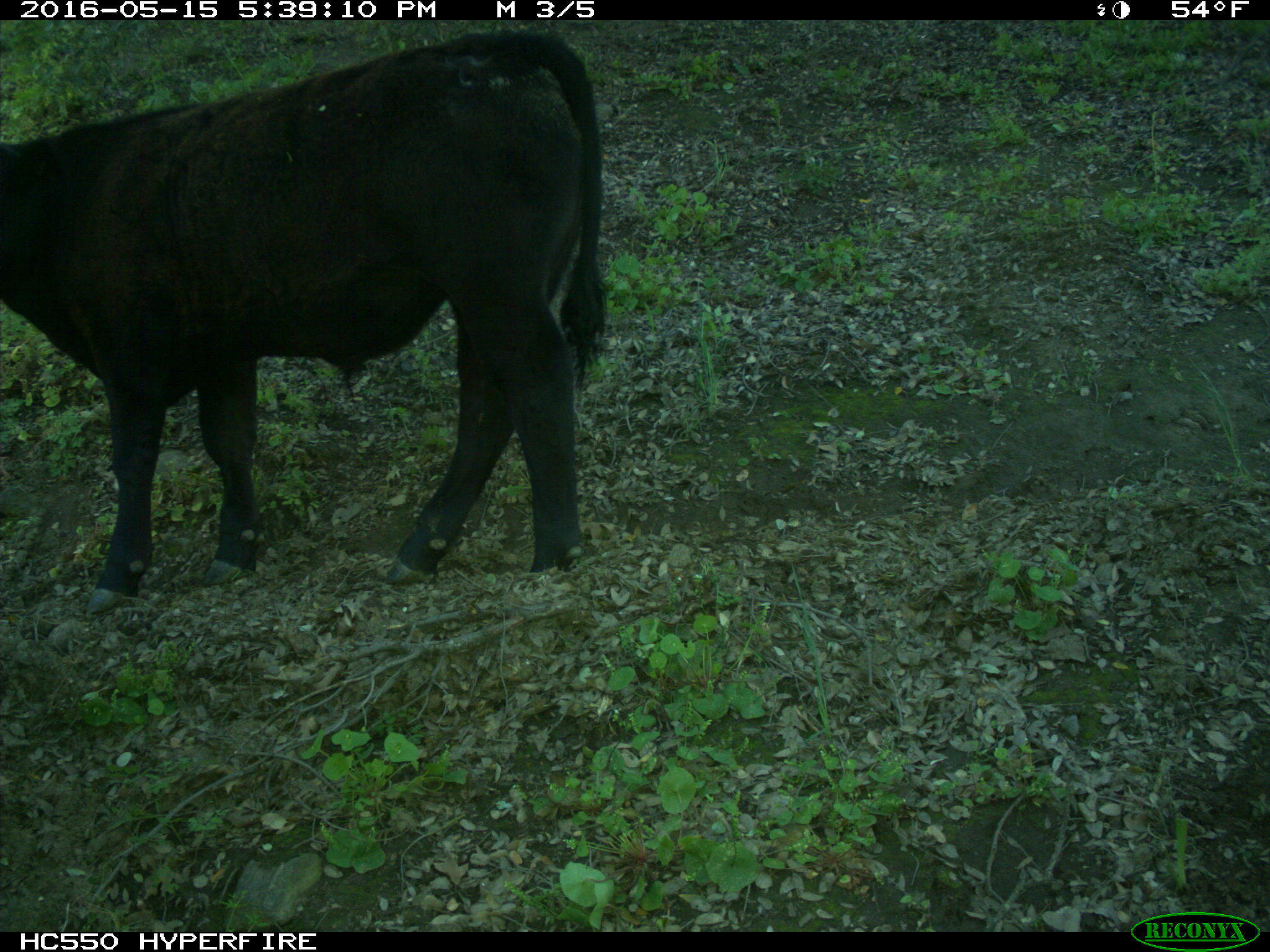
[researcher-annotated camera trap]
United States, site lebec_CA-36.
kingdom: Animalia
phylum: Chordata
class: Mammalia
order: Artiodactyla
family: Bovidae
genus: Bos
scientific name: Bos taurus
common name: domestic cow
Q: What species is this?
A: Bos taurus (domestic cow).